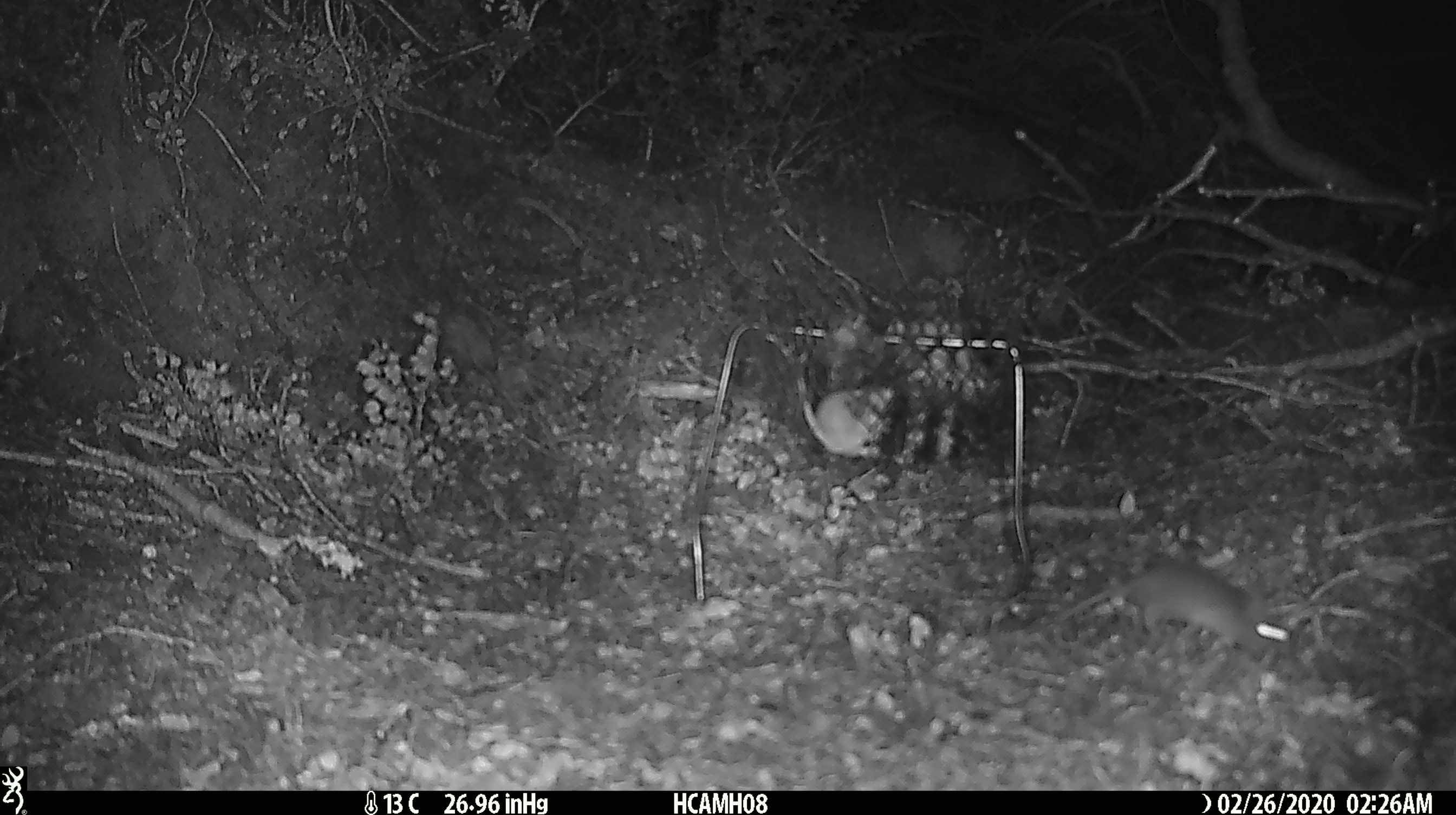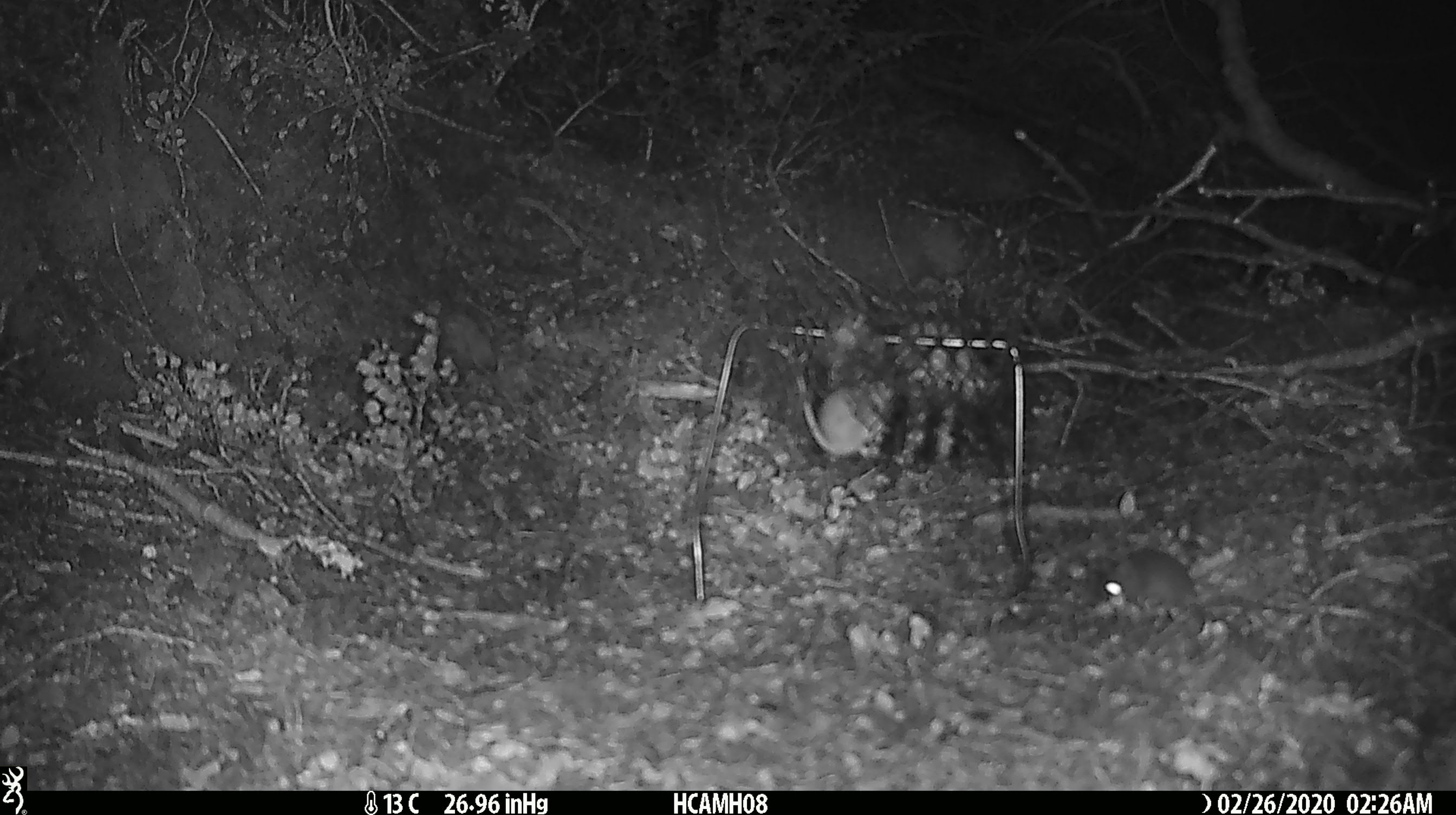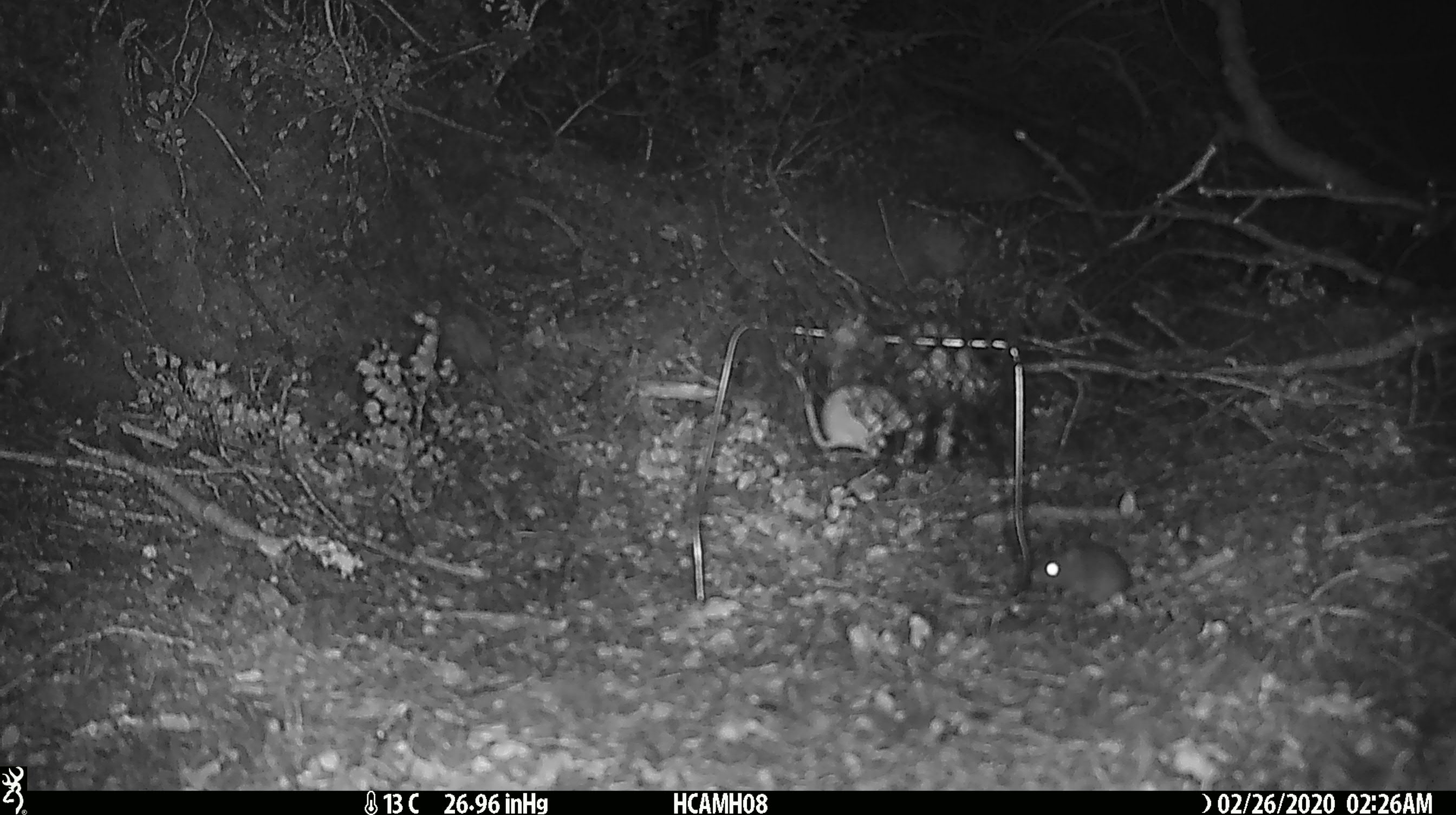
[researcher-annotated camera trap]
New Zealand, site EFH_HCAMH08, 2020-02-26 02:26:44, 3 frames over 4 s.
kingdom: Animalia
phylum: Chordata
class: Mammalia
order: Rodentia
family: Muridae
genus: Mus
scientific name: Mus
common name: mouse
Mouse (Mus).